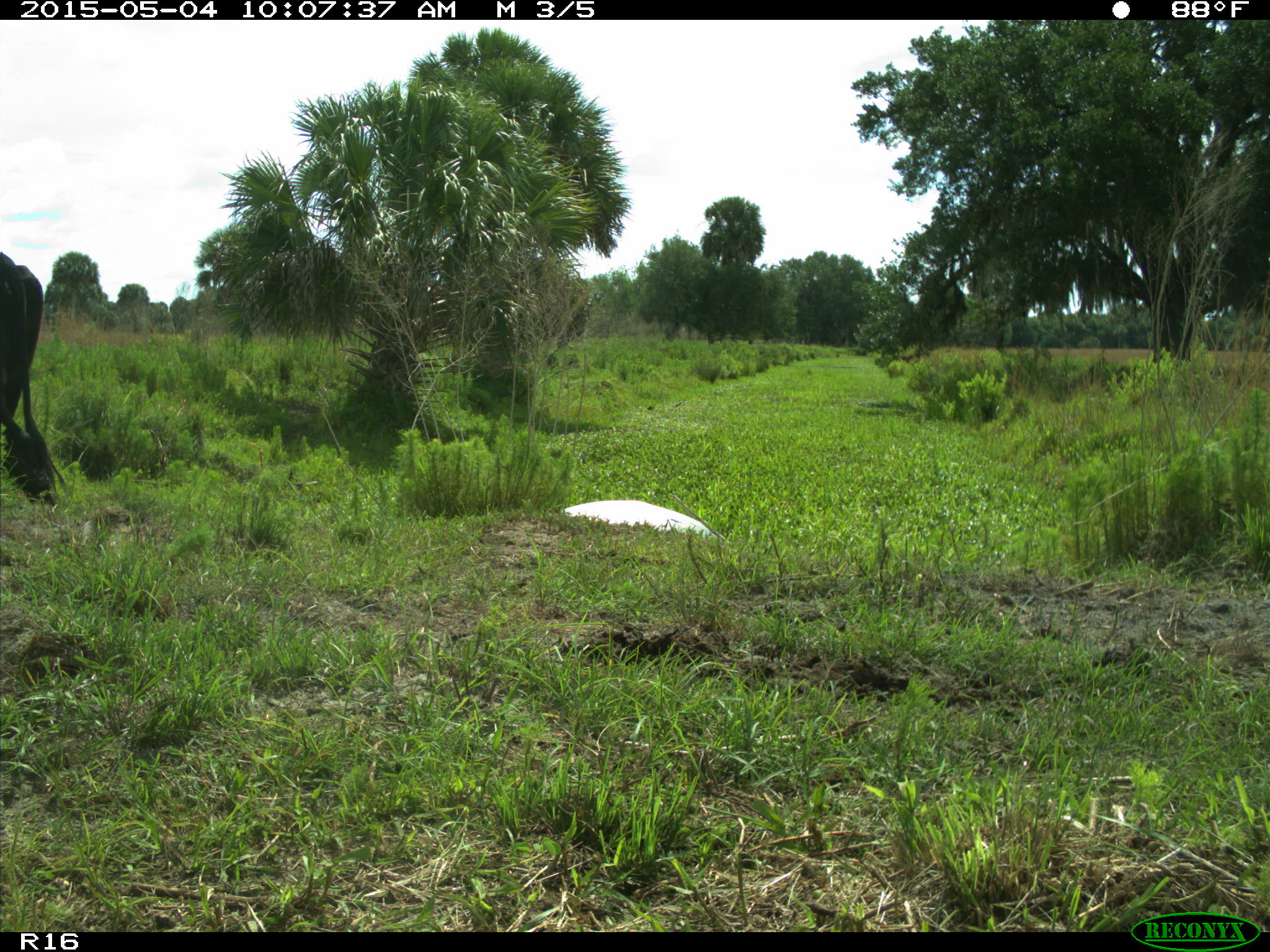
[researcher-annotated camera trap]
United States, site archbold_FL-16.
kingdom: Animalia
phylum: Chordata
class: Mammalia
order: Artiodactyla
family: Bovidae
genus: Bos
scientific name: Bos taurus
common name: domestic cow